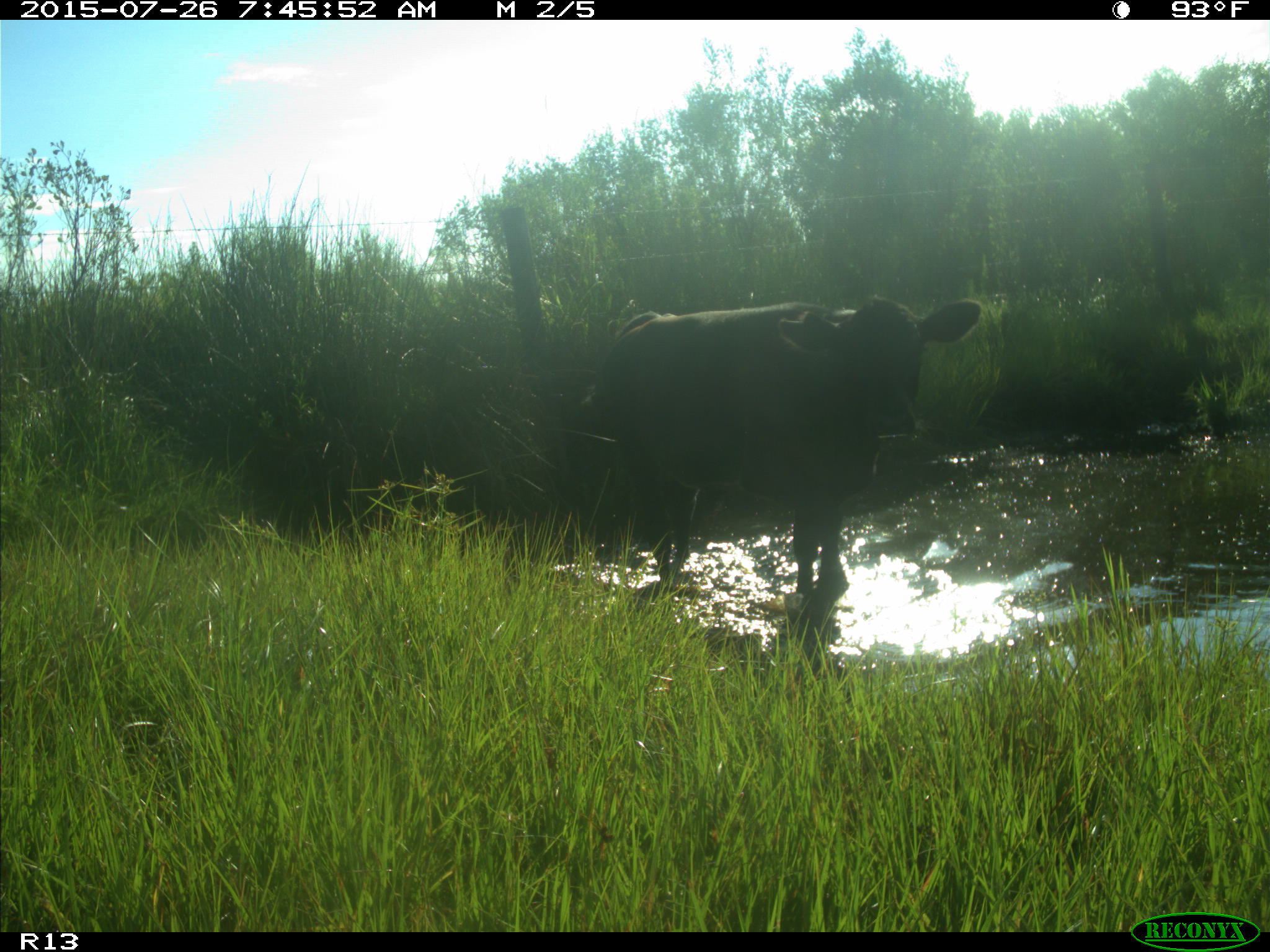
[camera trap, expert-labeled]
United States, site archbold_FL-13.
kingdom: Animalia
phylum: Chordata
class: Mammalia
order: Artiodactyla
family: Bovidae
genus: Bos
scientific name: Bos taurus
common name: domestic cow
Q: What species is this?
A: Bos taurus (domestic cow).